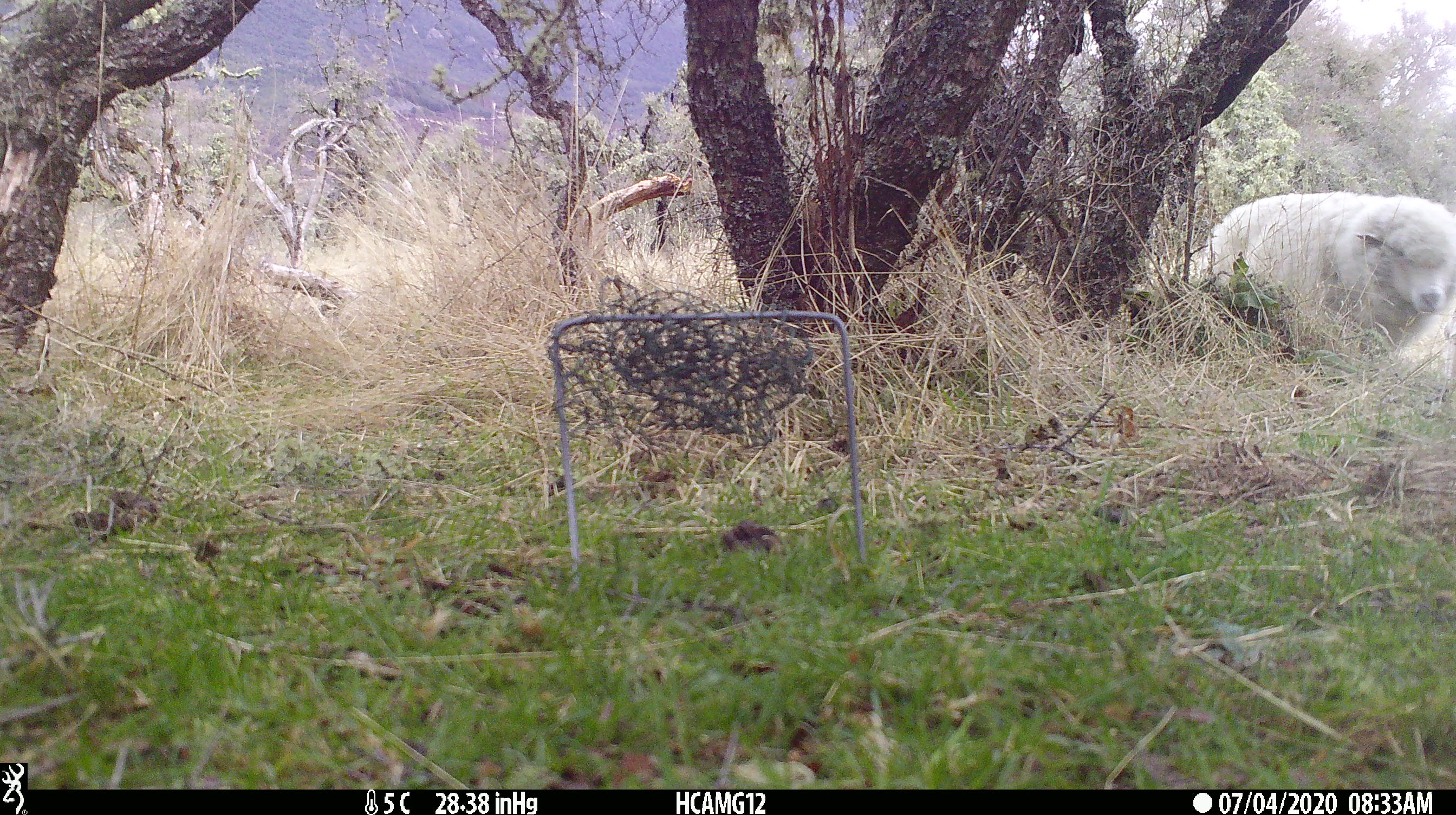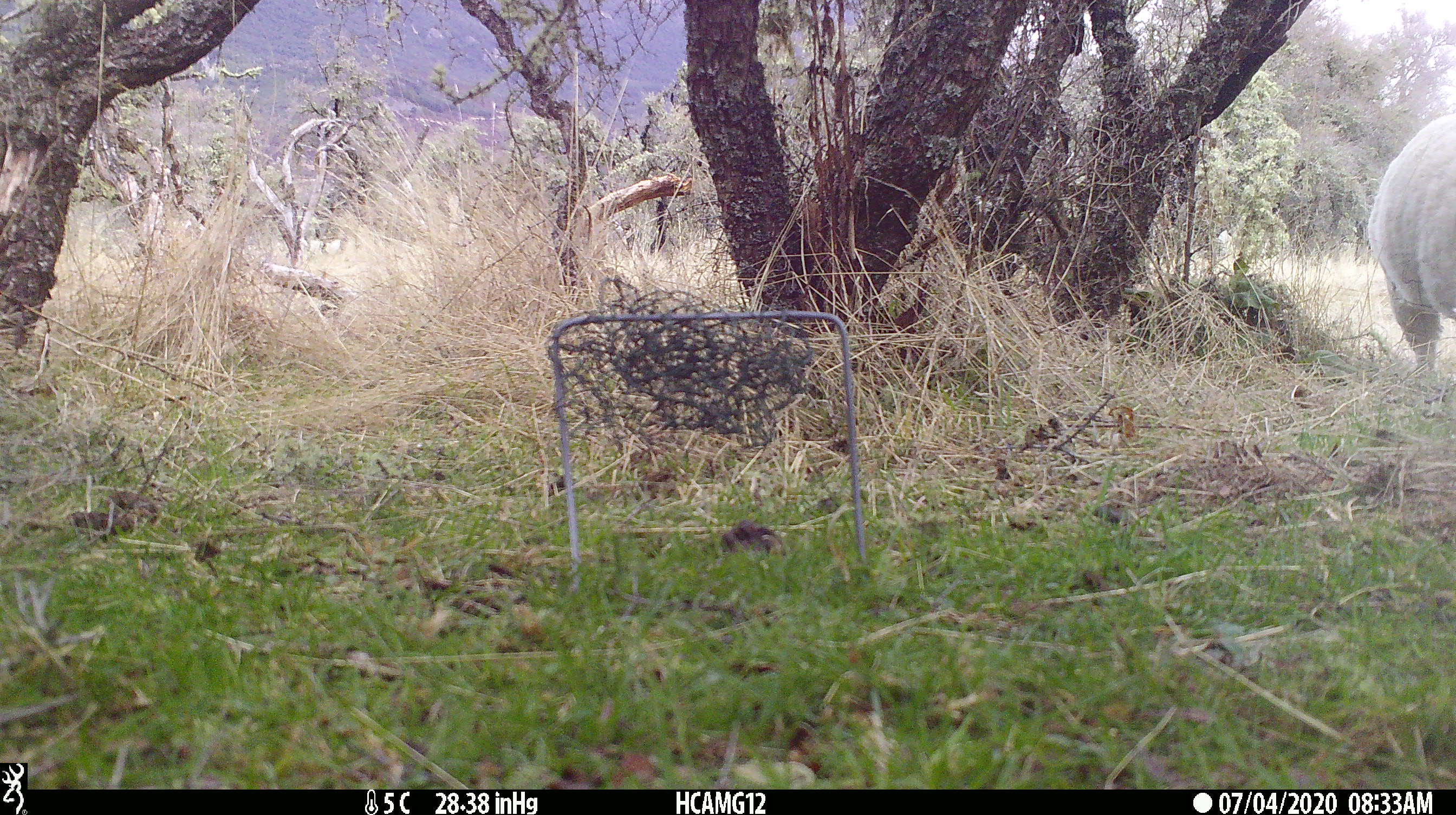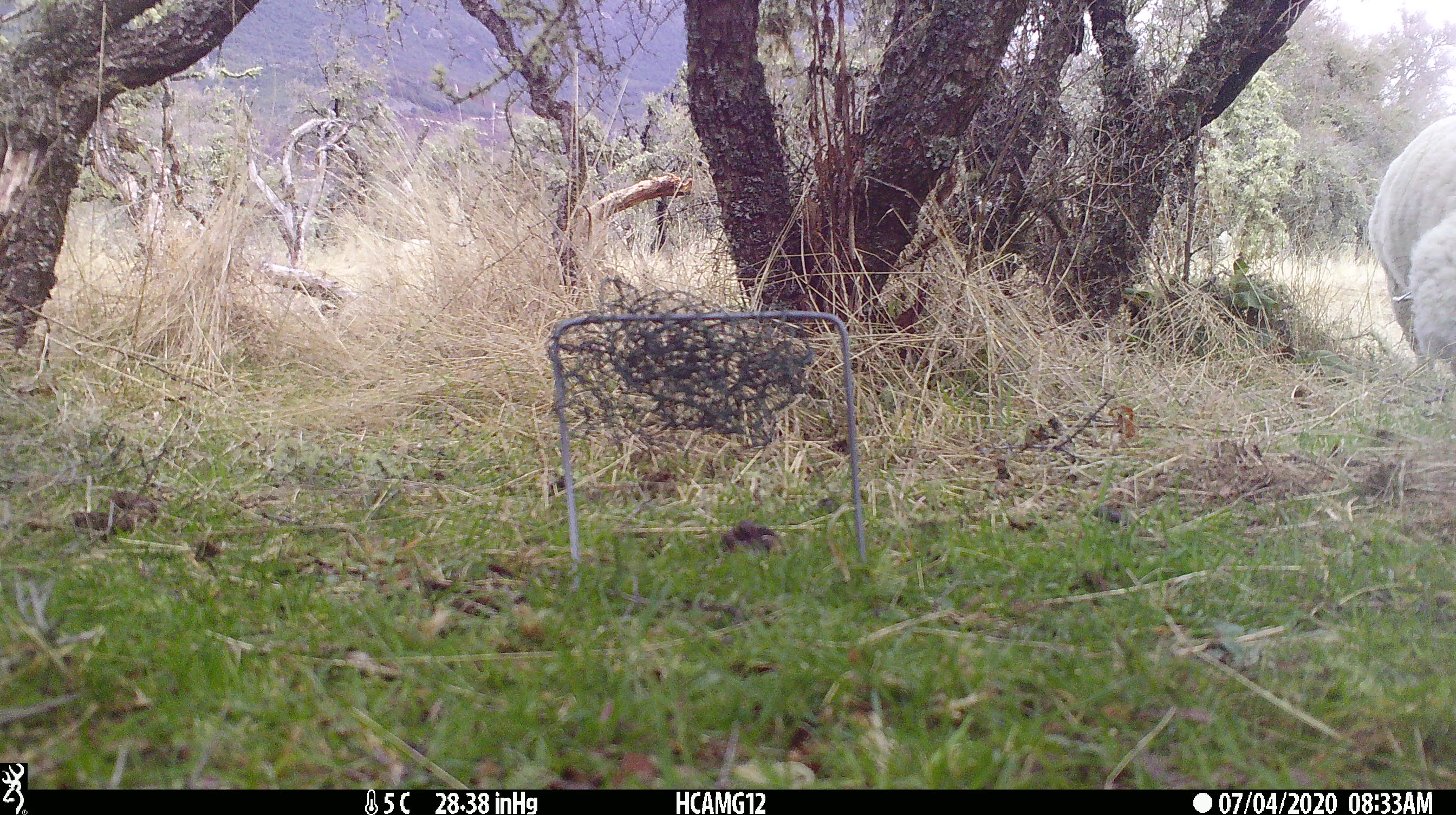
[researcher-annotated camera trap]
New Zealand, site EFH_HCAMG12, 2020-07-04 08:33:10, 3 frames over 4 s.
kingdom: Animalia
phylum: Chordata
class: Mammalia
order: Artiodactyla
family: Bovidae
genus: Ovis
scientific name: Ovis aries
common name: domestic sheep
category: sheep